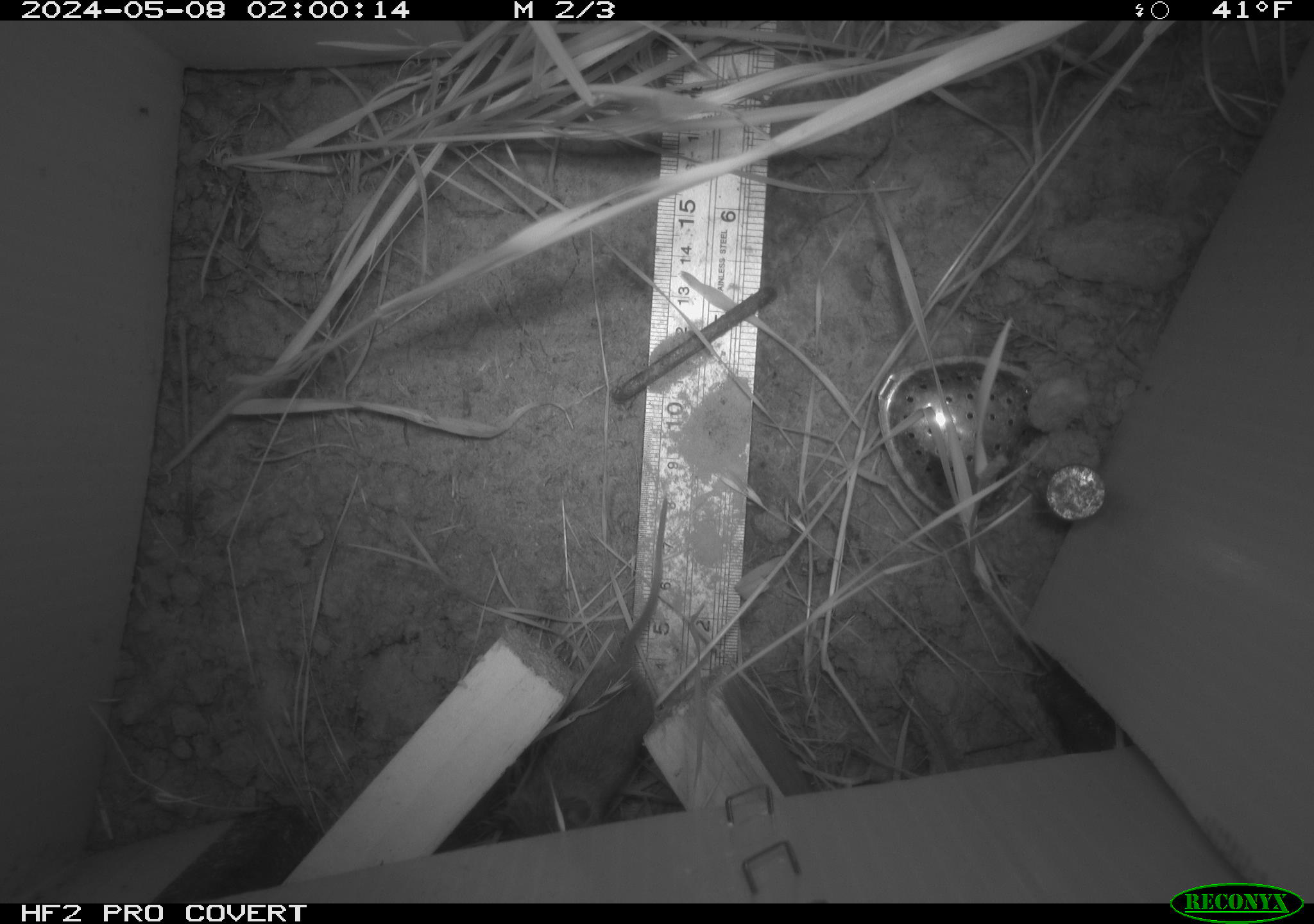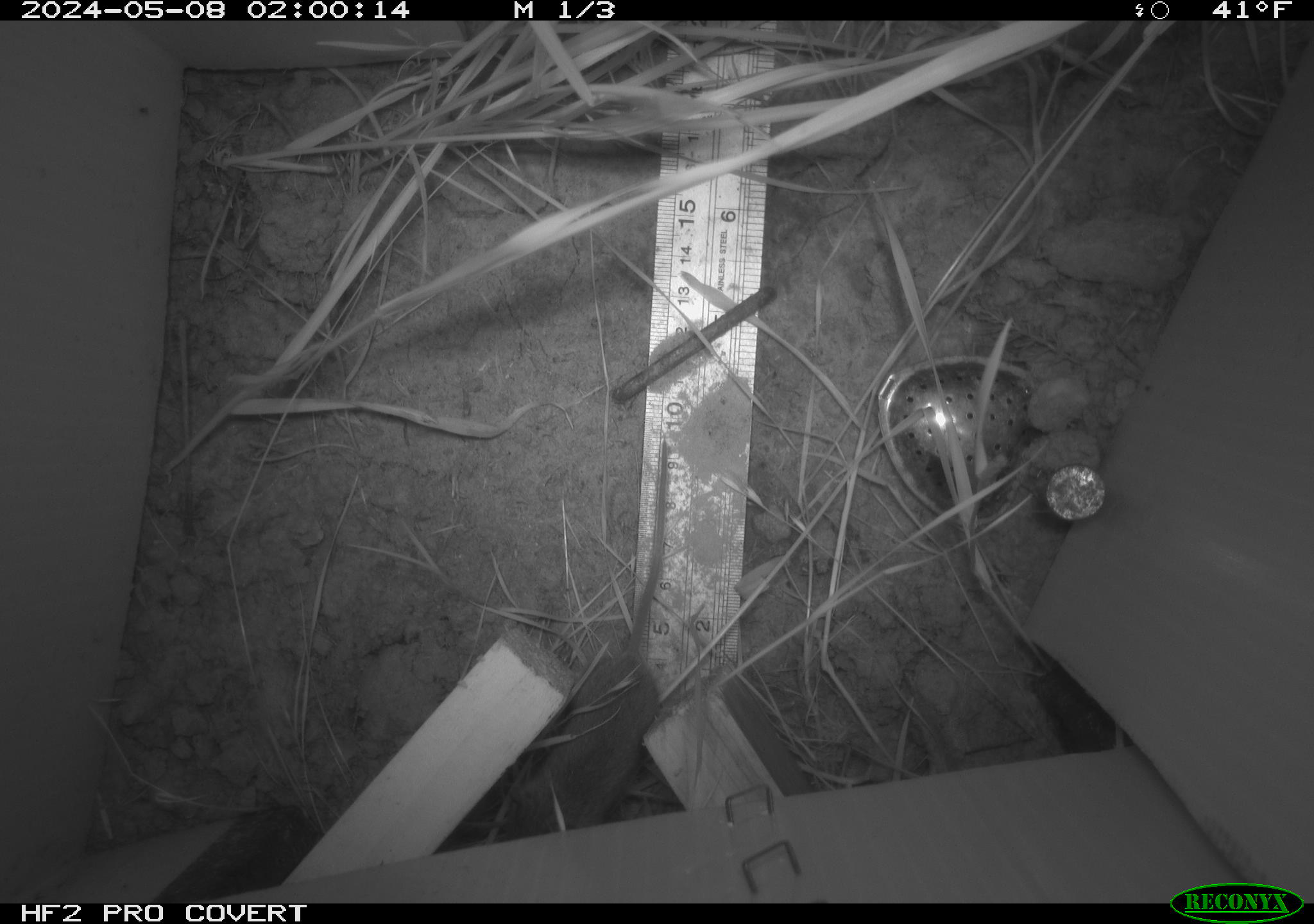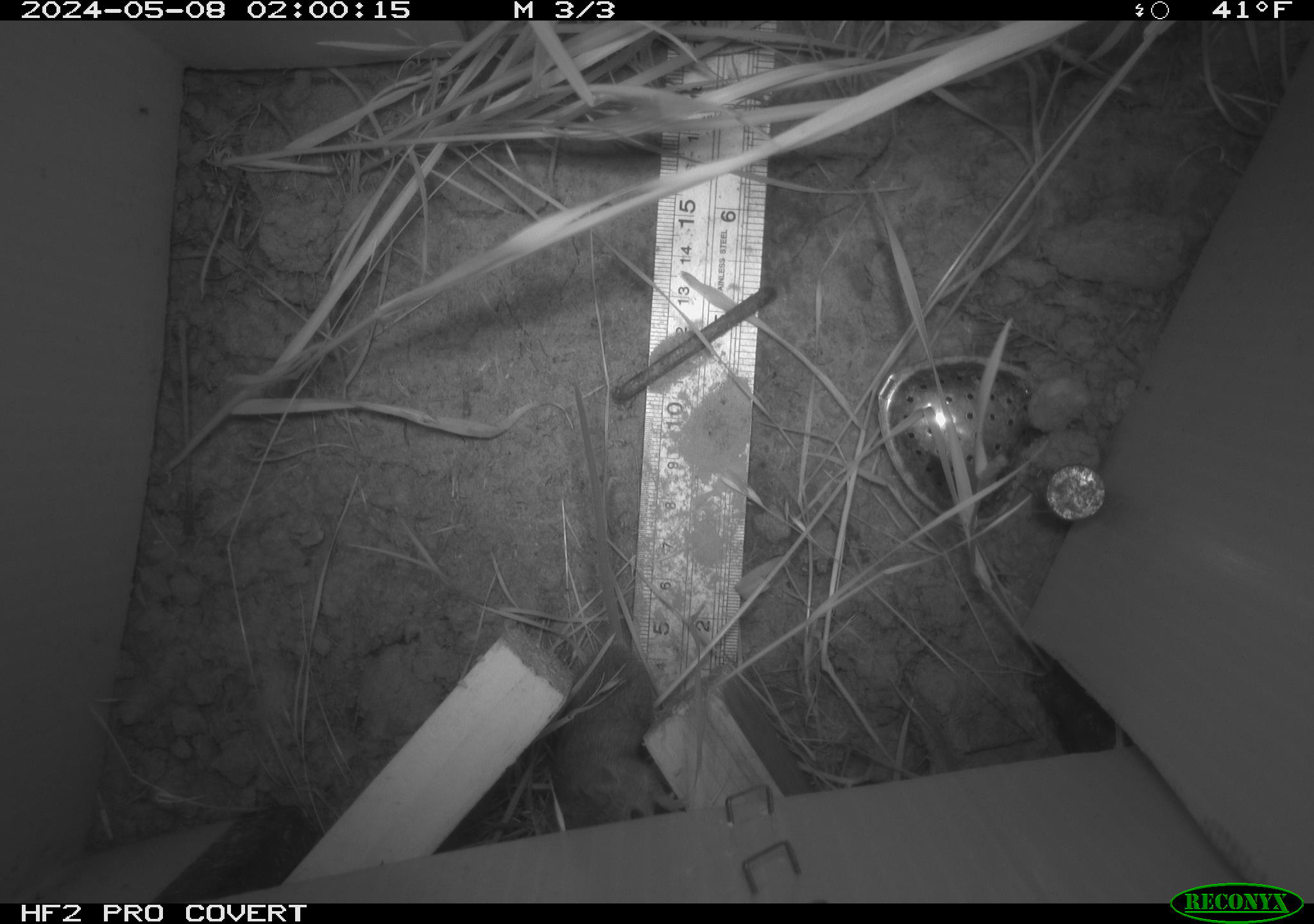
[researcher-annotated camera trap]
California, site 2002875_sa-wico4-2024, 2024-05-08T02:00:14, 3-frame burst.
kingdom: Animalia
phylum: Chordata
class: Mammalia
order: Rodentia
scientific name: Rodentia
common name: mouse species